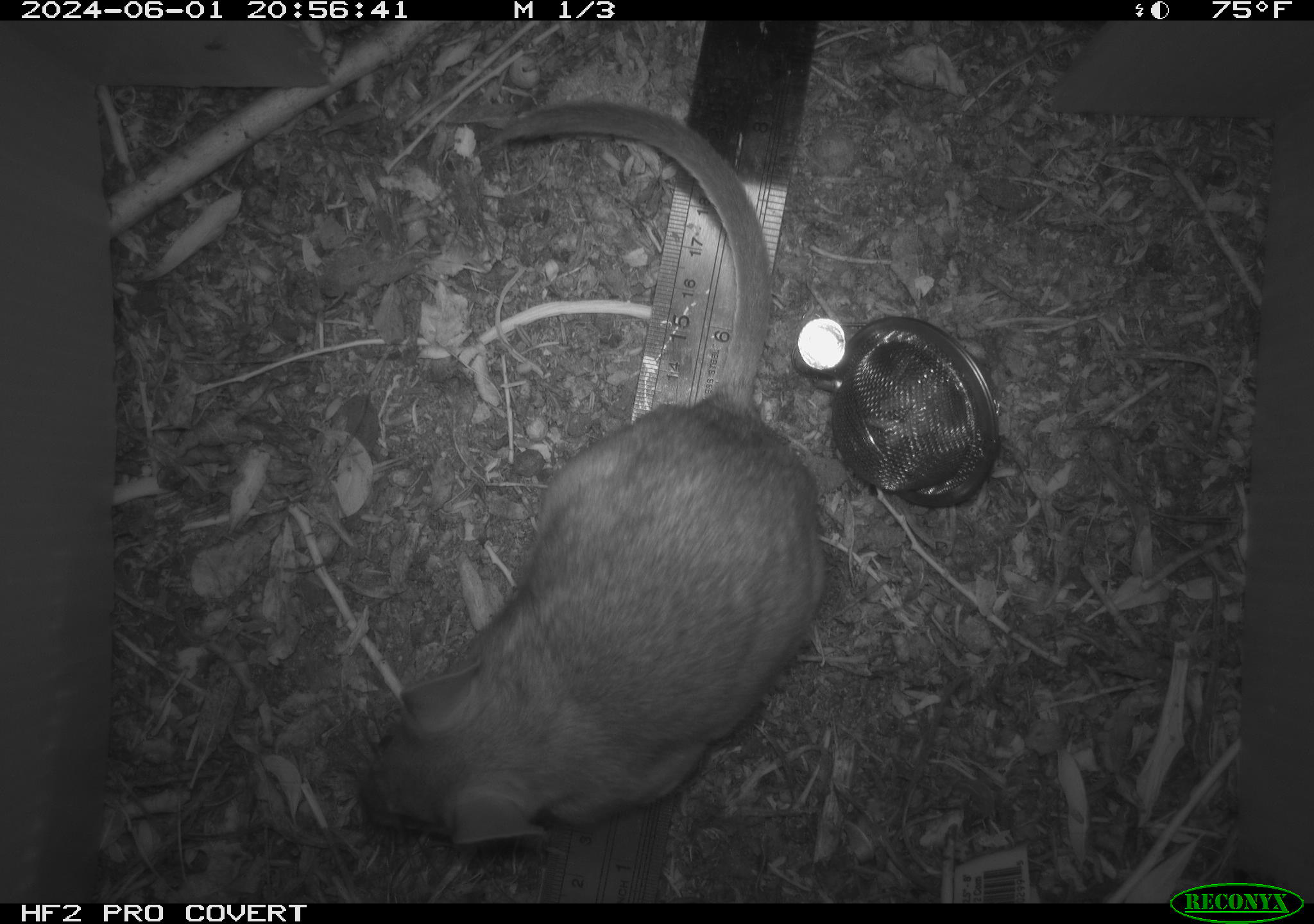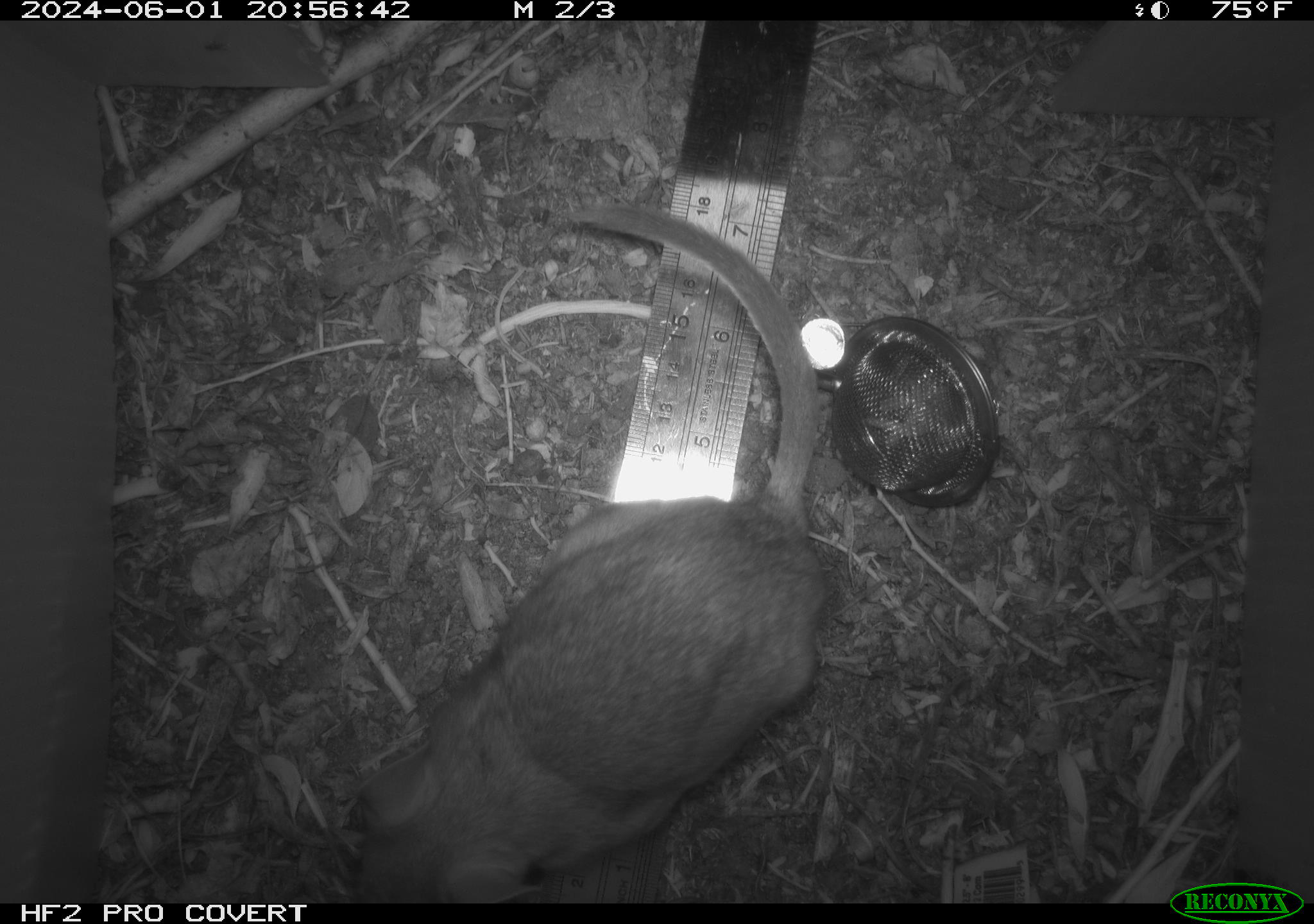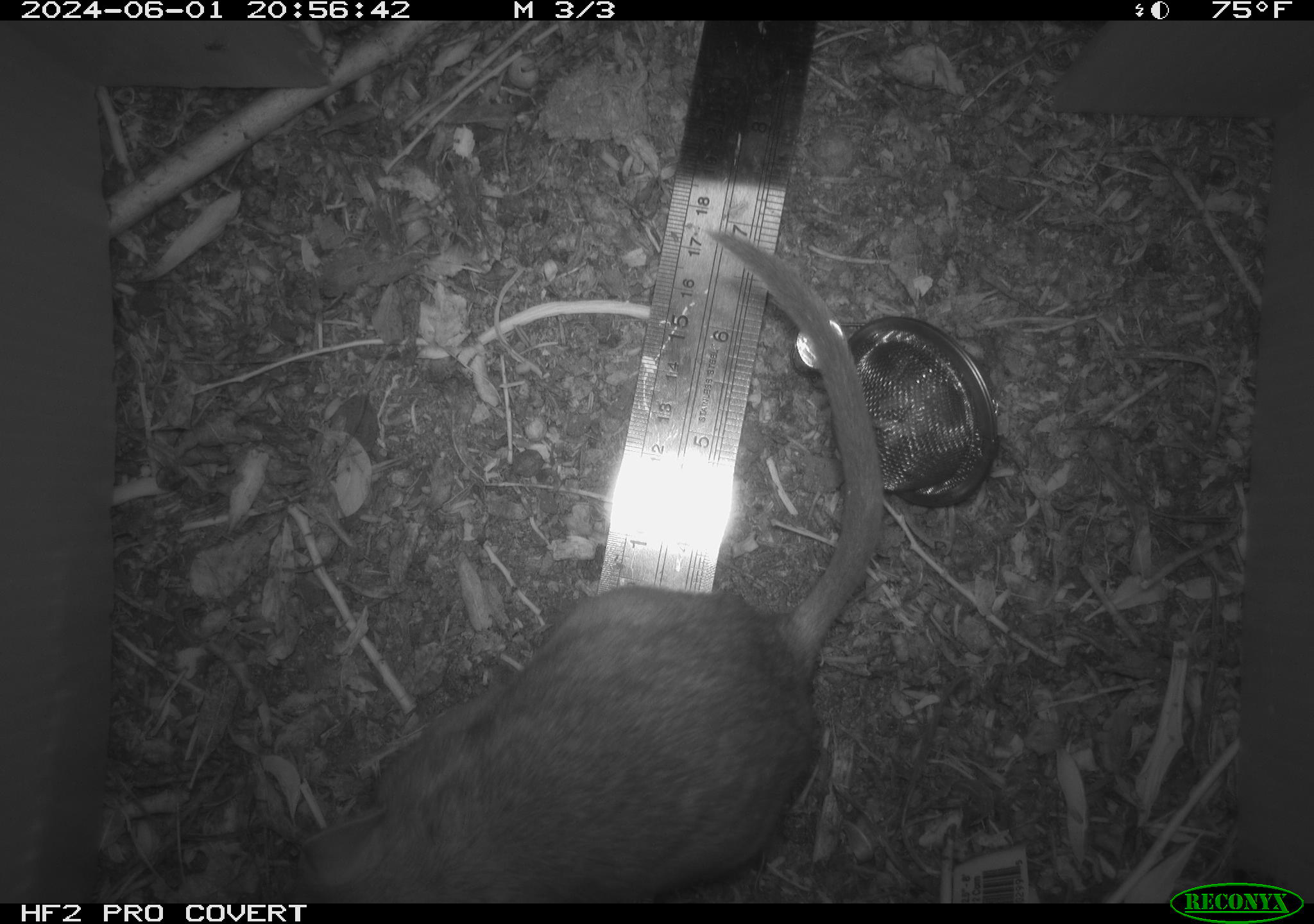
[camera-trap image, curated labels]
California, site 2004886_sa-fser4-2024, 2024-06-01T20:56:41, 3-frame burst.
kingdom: Animalia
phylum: Chordata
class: Mammalia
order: Rodentia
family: Sciuridae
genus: Neotamias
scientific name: Neotamias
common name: western chipmunks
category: neotamias species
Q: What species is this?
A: Neotamias species (western chipmunks) (Neotamias).